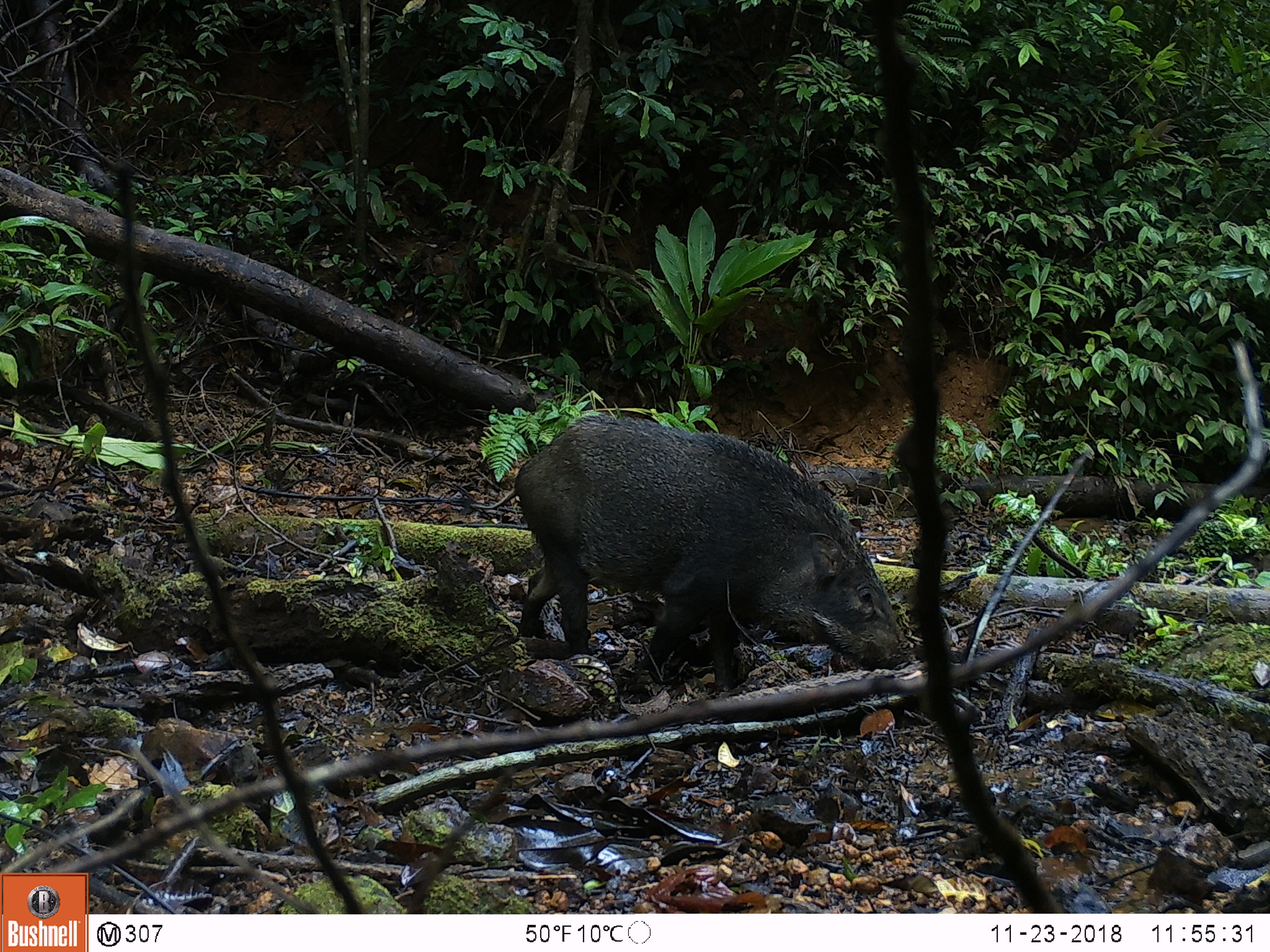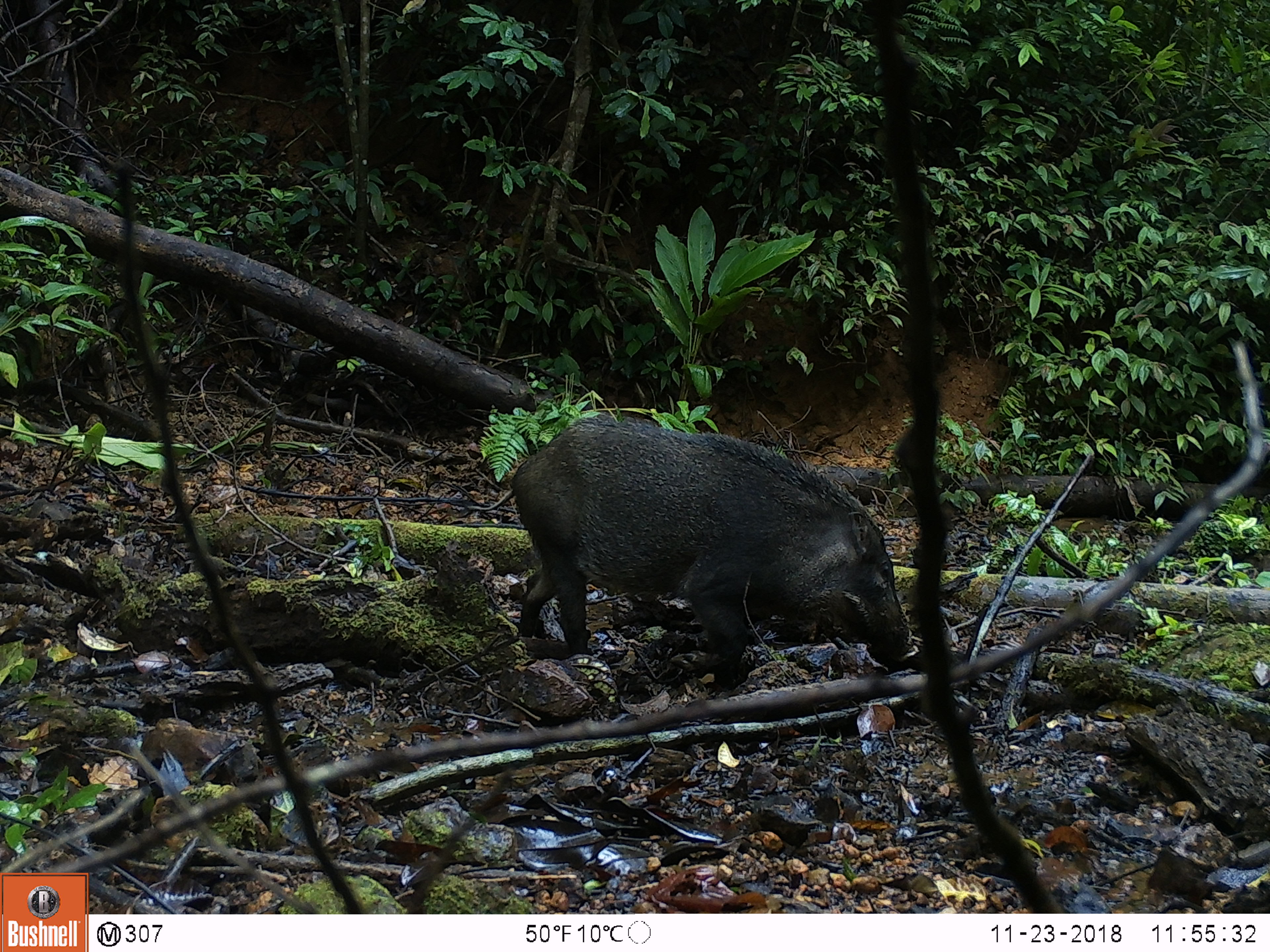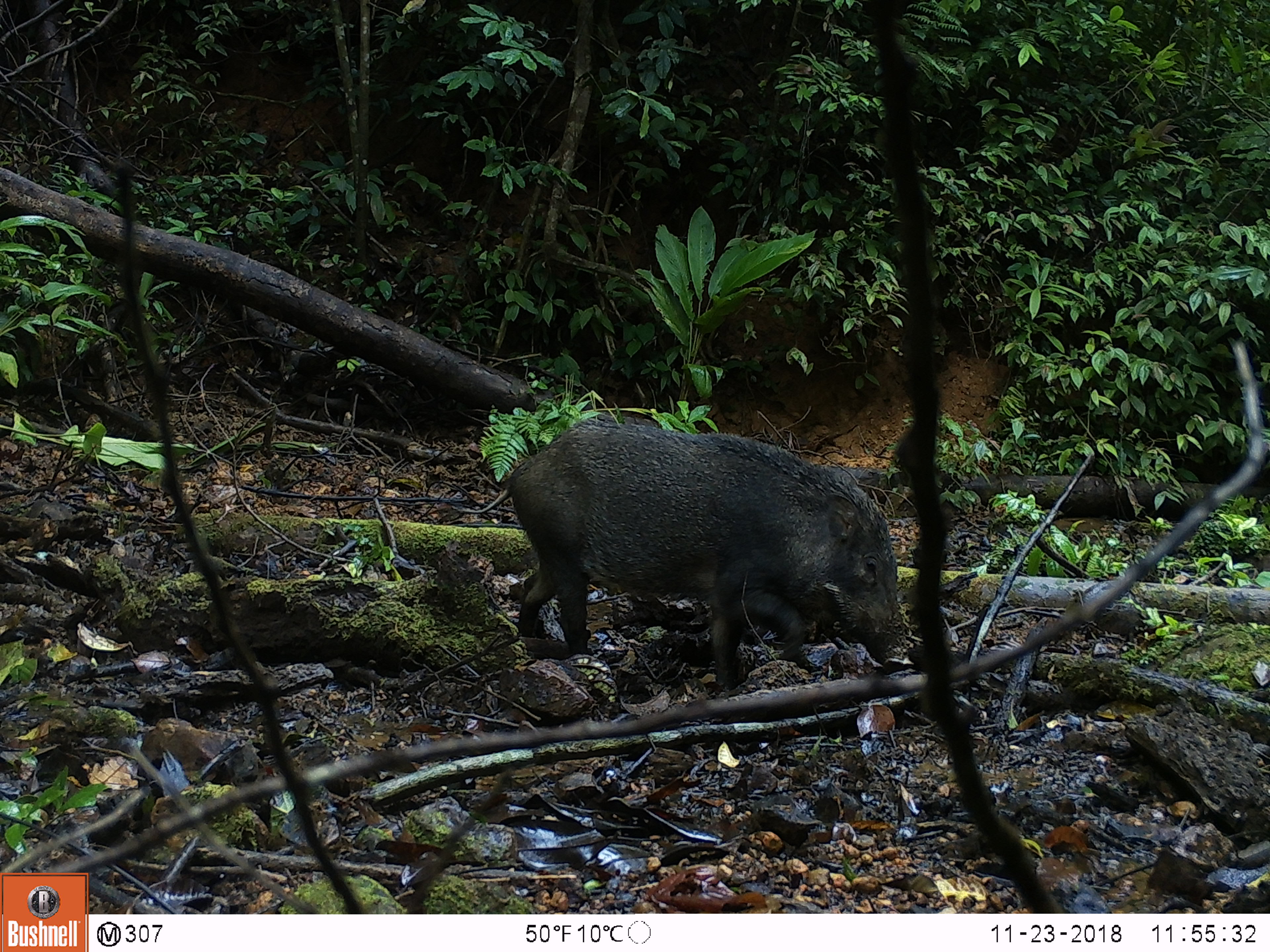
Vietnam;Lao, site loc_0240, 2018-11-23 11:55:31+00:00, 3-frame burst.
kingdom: Animalia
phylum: Chordata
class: Mammalia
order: Artiodactyla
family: Suidae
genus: Sus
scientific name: Sus scrofa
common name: eurasian wild pig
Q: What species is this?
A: Eurasian wild pig (Sus scrofa).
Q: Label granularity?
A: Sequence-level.